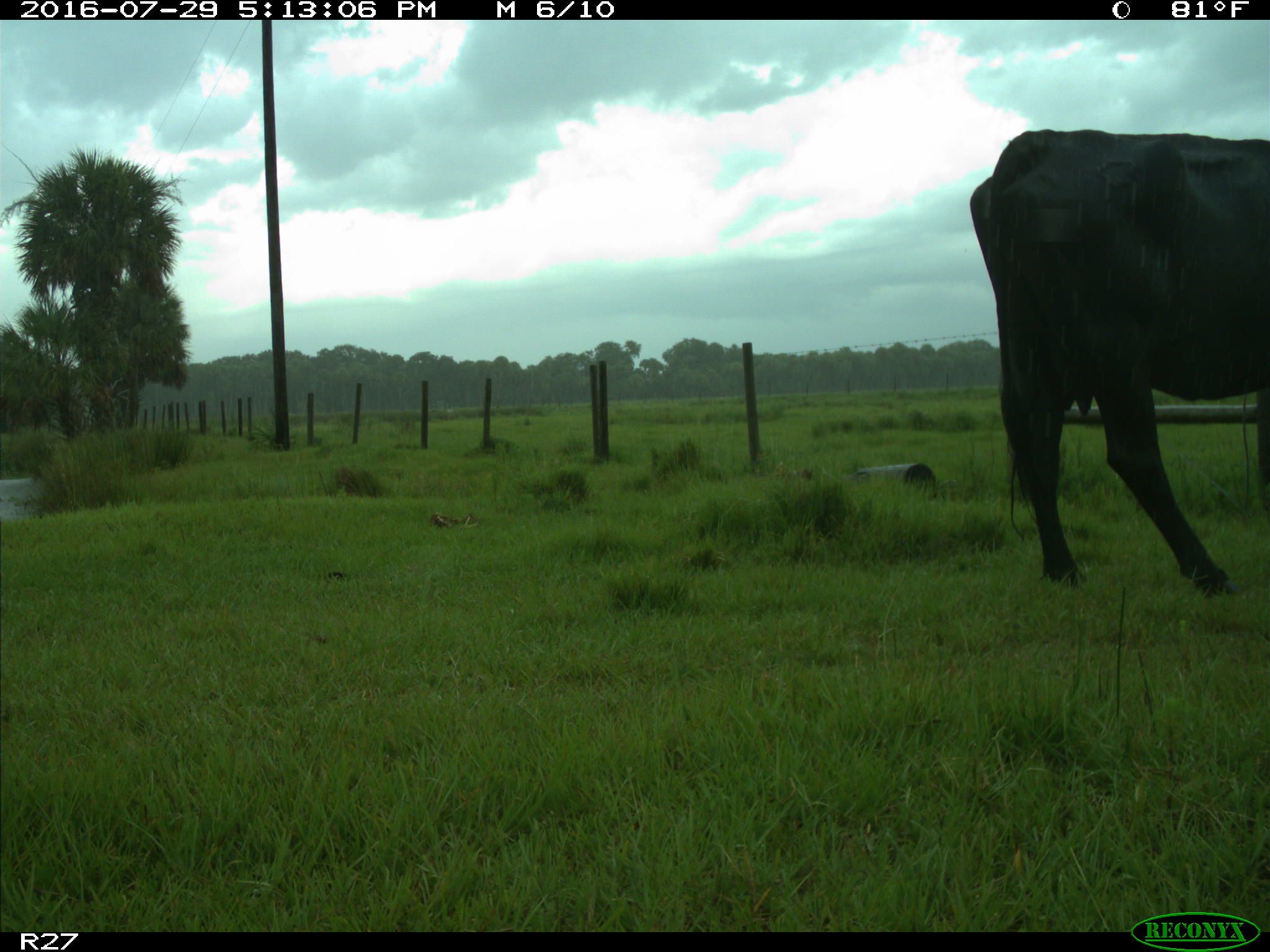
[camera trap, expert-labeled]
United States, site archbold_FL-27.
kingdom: Animalia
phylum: Chordata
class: Mammalia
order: Artiodactyla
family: Bovidae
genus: Bos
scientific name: Bos taurus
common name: domestic cow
Bos taurus (domestic cow).